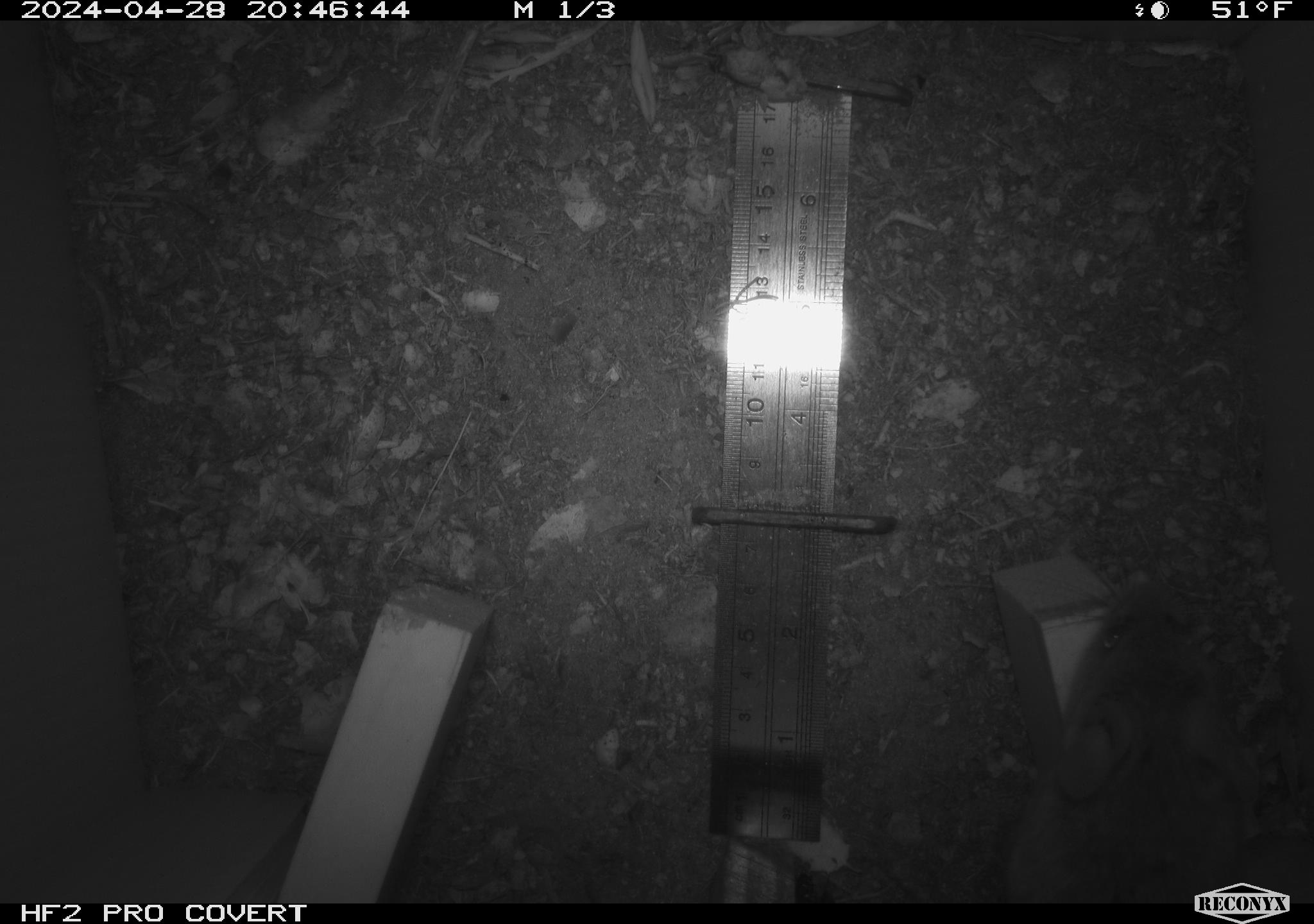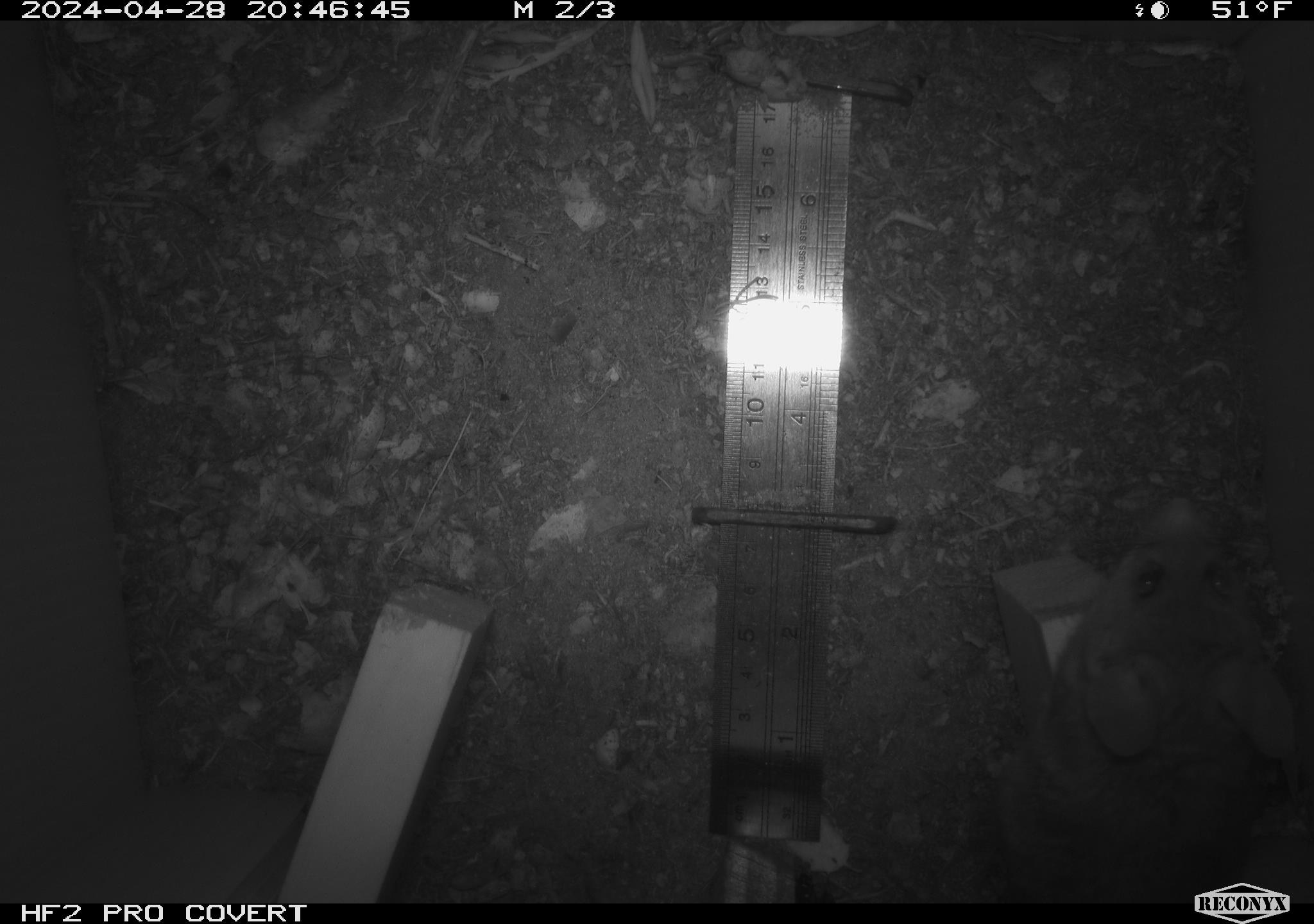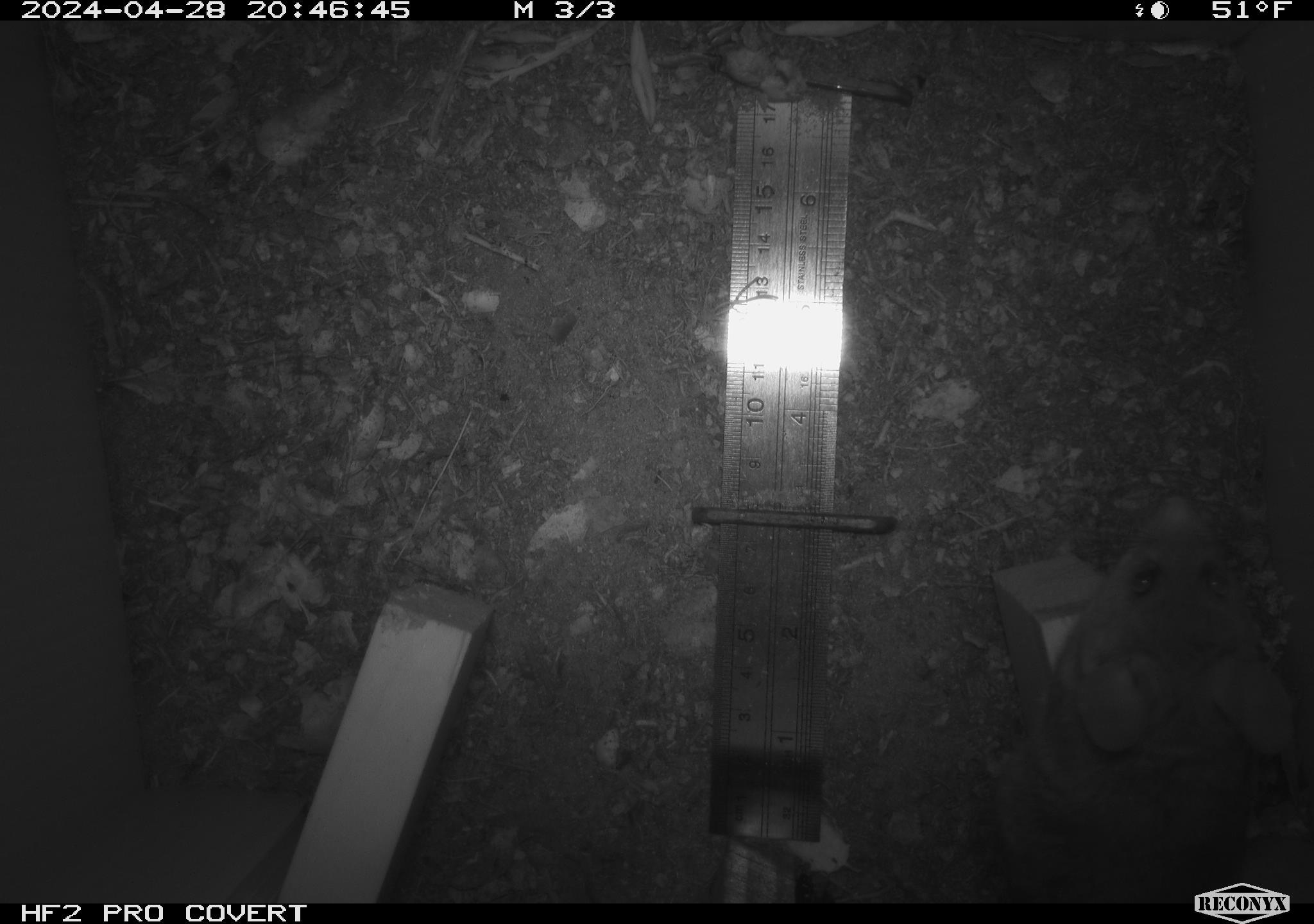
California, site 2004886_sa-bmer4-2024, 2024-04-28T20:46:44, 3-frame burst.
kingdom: Animalia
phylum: Chordata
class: Mammalia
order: Rodentia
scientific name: Rodentia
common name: woodrat or rat or mouse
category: woodrat or rat or mouse species